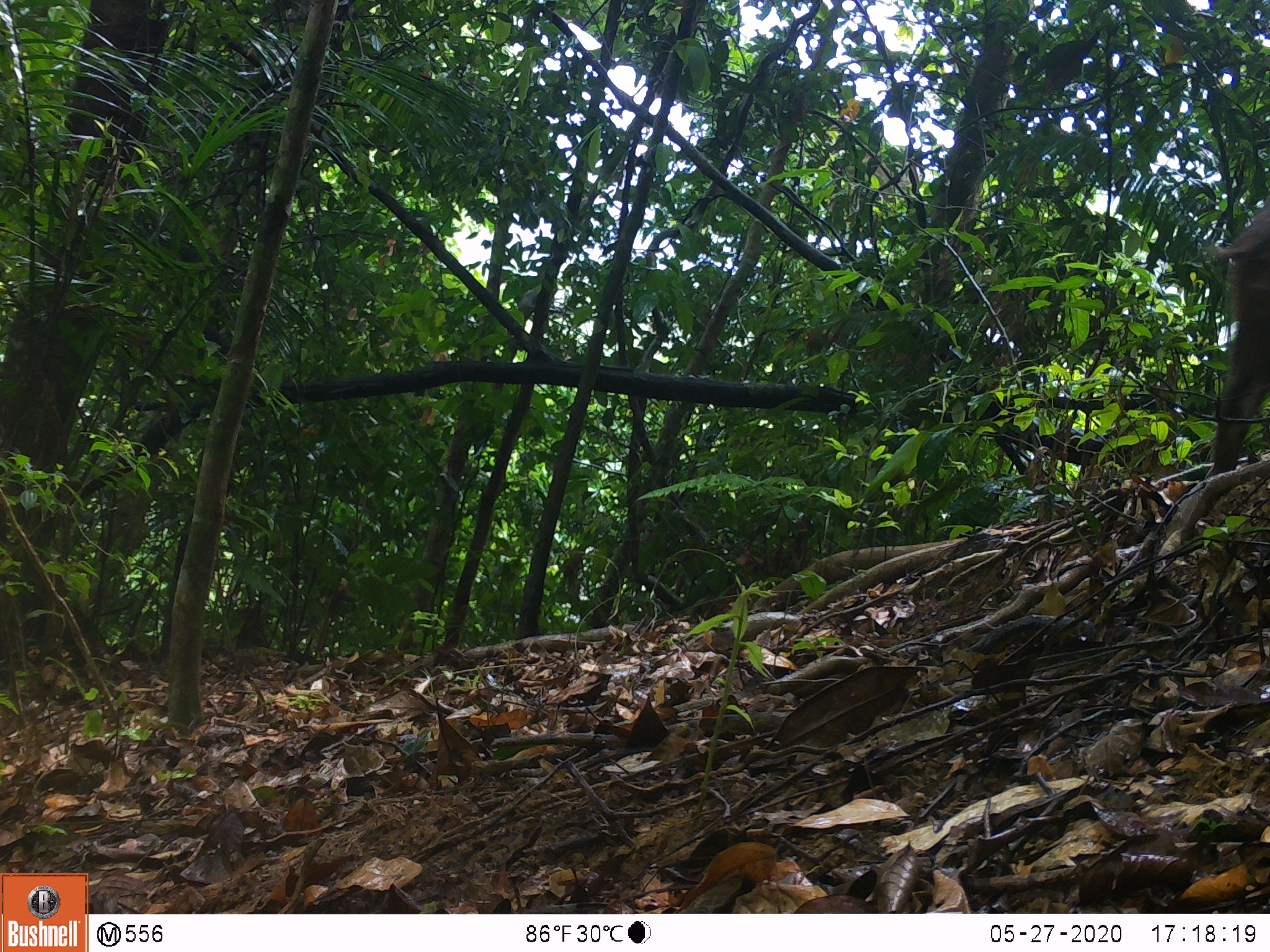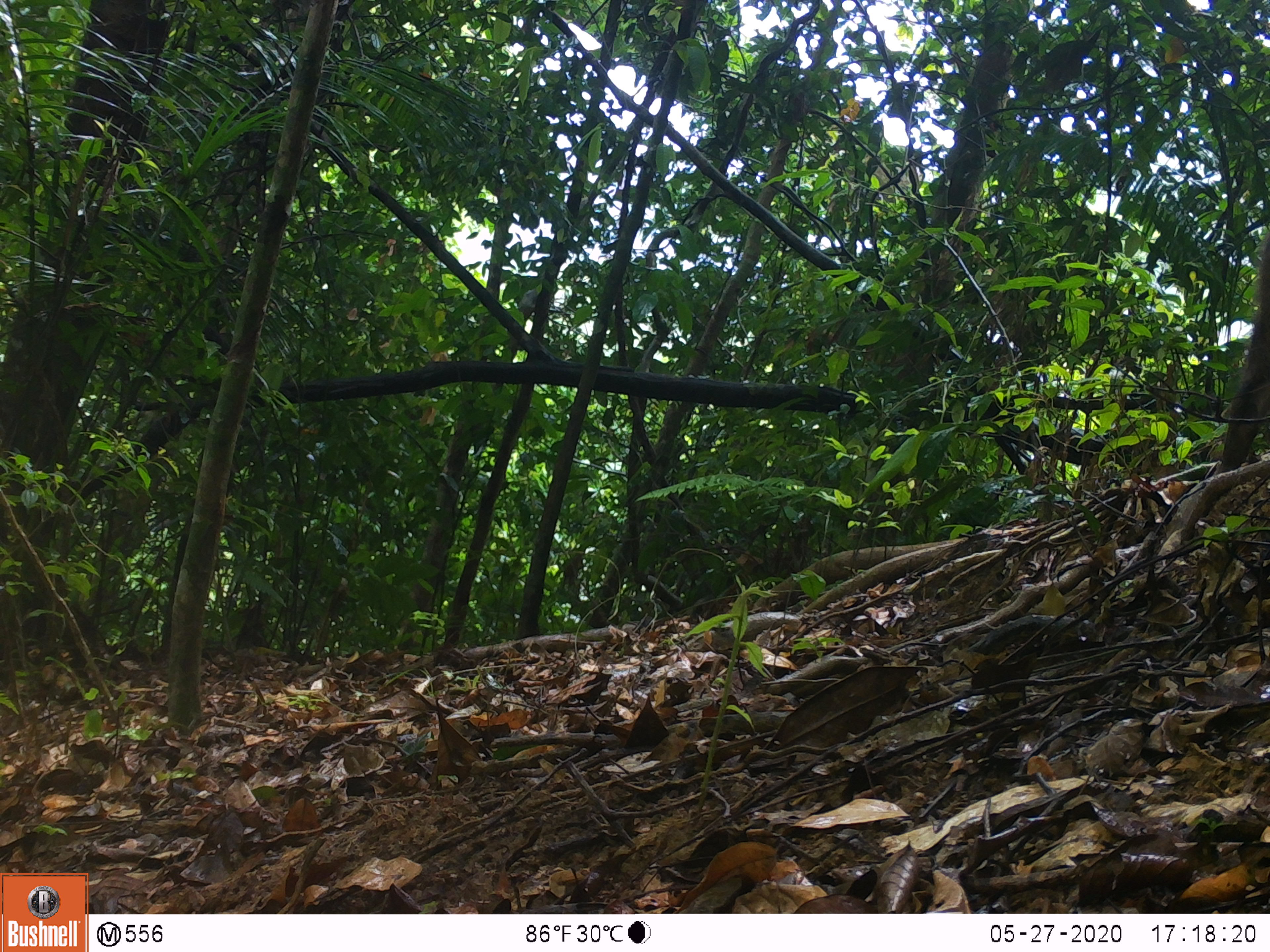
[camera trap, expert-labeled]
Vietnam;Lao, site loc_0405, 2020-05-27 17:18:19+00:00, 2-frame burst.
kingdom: Animalia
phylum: Chordata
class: Mammalia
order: Artiodactyla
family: Suidae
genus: Sus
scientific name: Sus scrofa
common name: eurasian wild pig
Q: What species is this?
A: Eurasian wild pig (Sus scrofa).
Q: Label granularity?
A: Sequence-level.